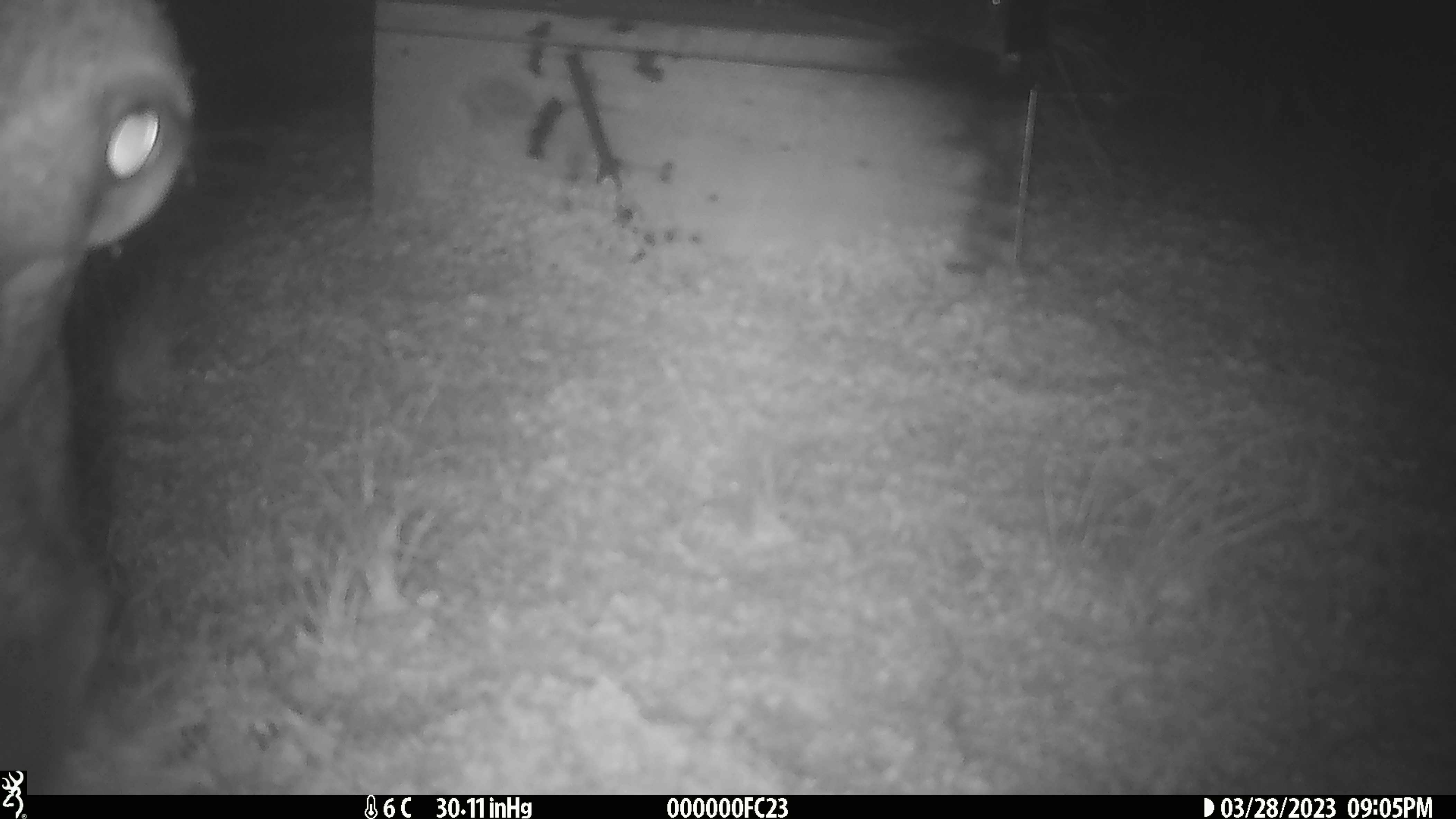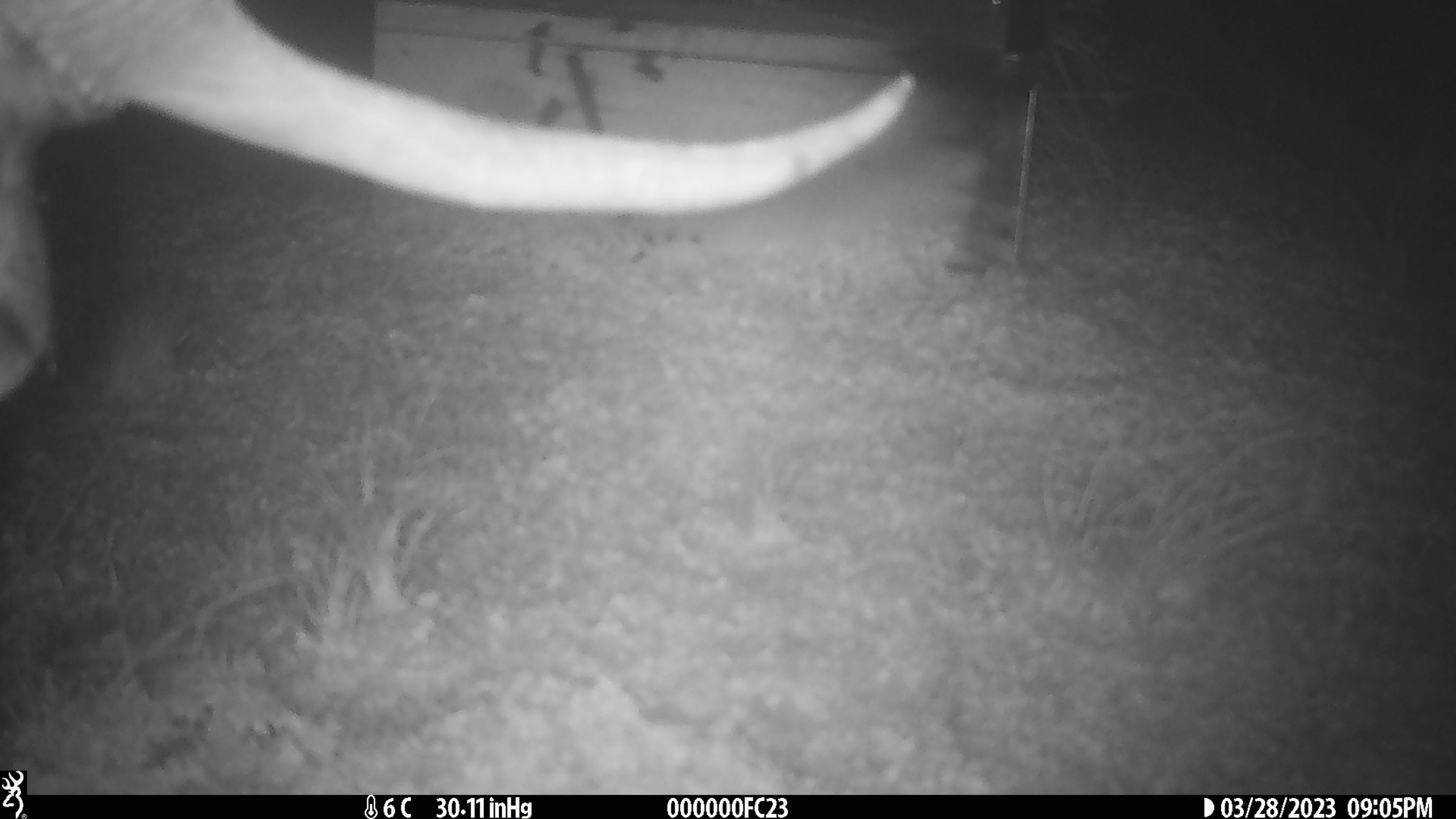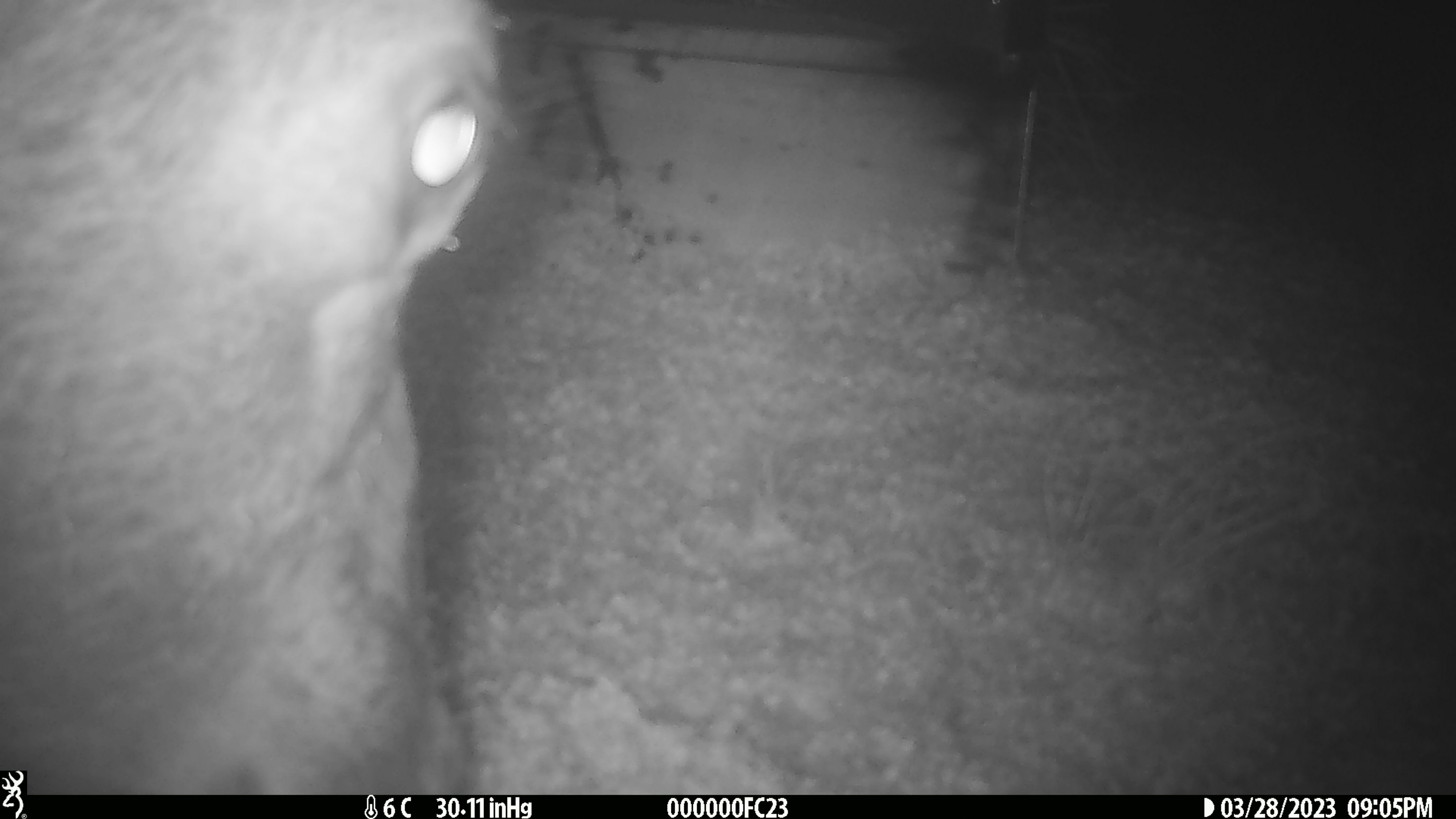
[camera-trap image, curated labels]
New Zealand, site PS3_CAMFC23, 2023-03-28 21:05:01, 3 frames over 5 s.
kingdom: Animalia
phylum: Chordata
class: Mammalia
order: Artiodactyla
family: Cervidae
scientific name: Cervidae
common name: deer